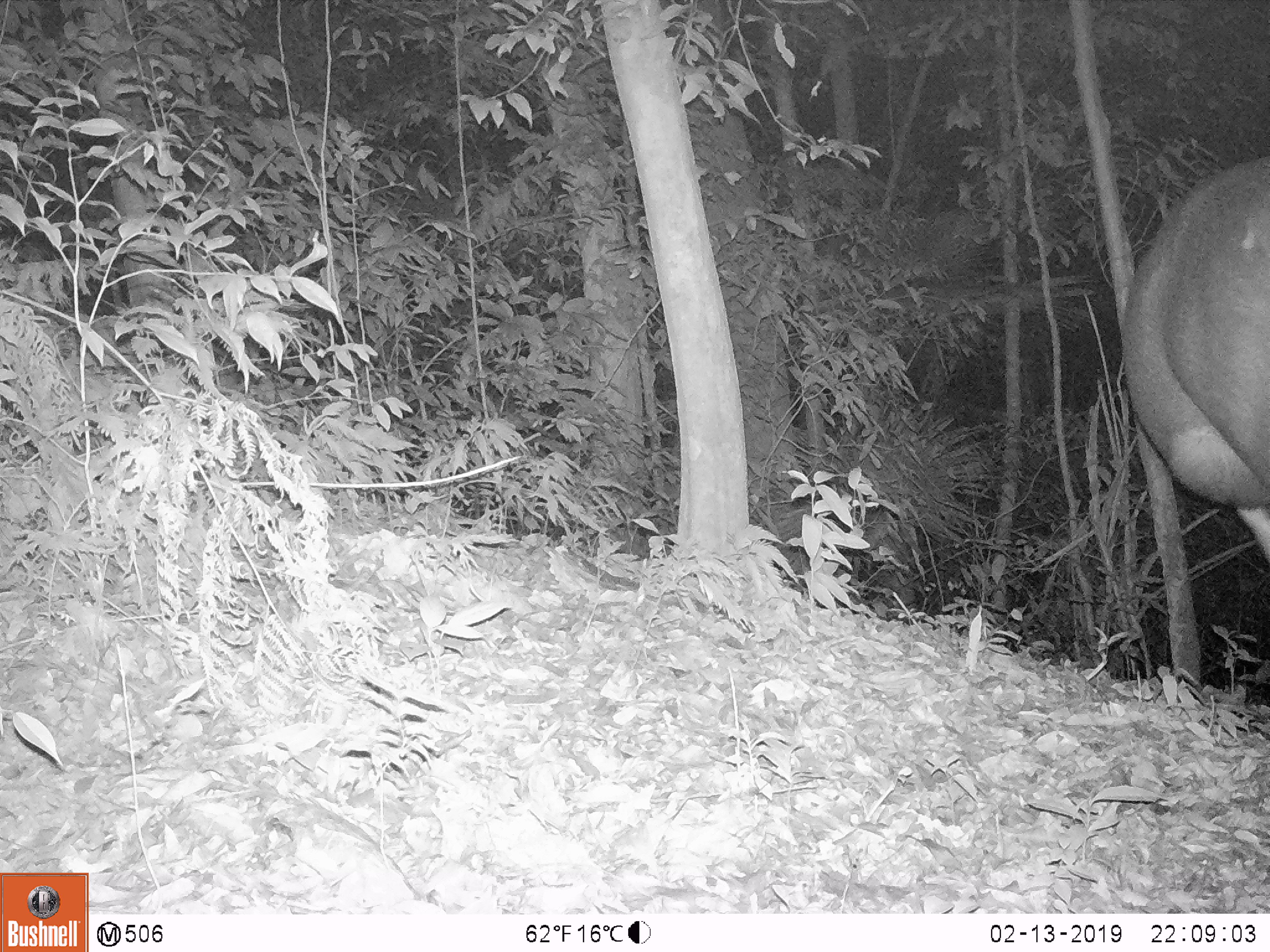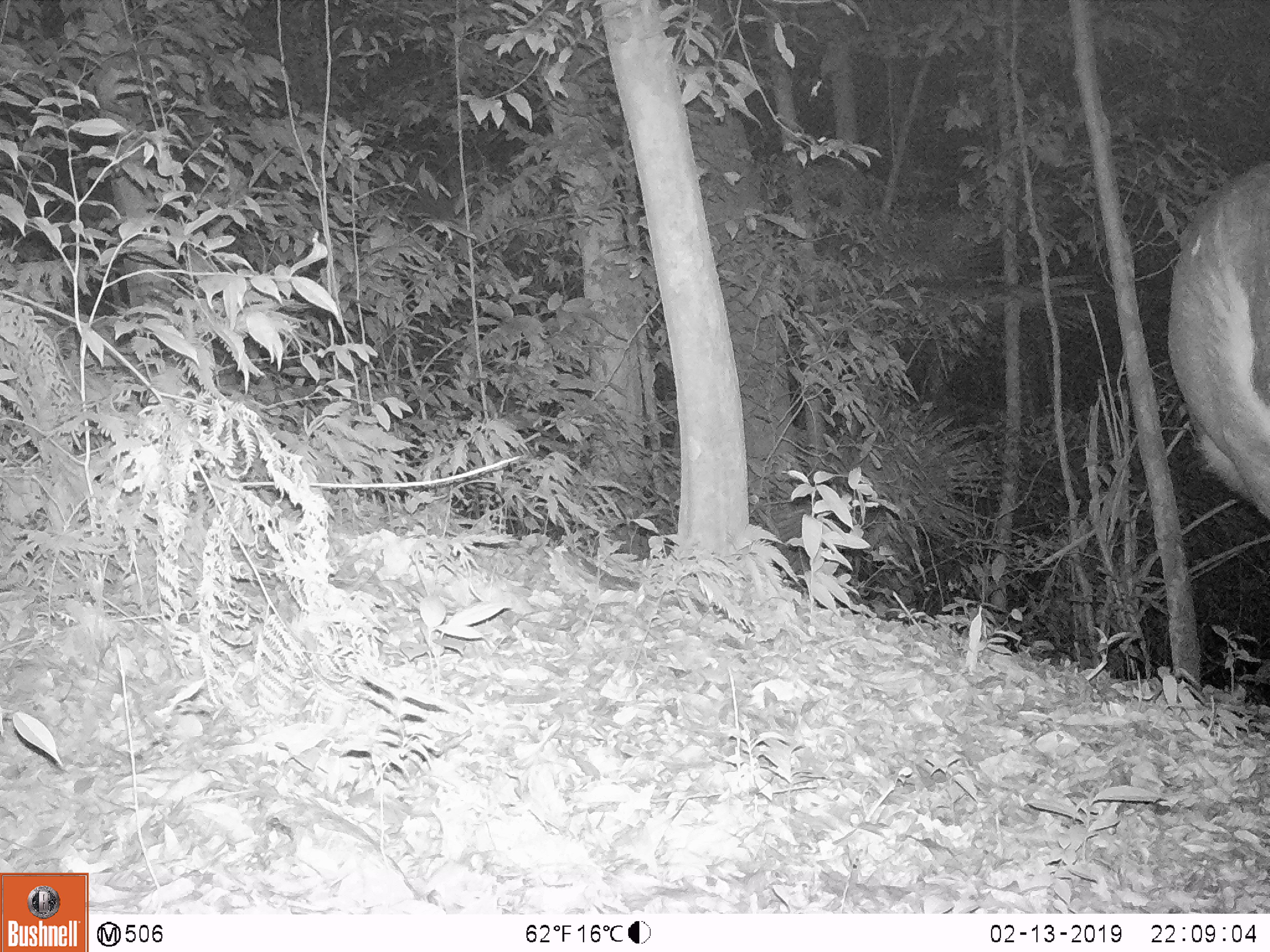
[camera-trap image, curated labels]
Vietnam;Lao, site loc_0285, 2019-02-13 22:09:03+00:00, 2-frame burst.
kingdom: Animalia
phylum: Chordata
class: Mammalia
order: Artiodactyla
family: Cervidae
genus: Rusa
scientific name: Rusa unicolor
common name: sambar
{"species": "sambar (Rusa unicolor)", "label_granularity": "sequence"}